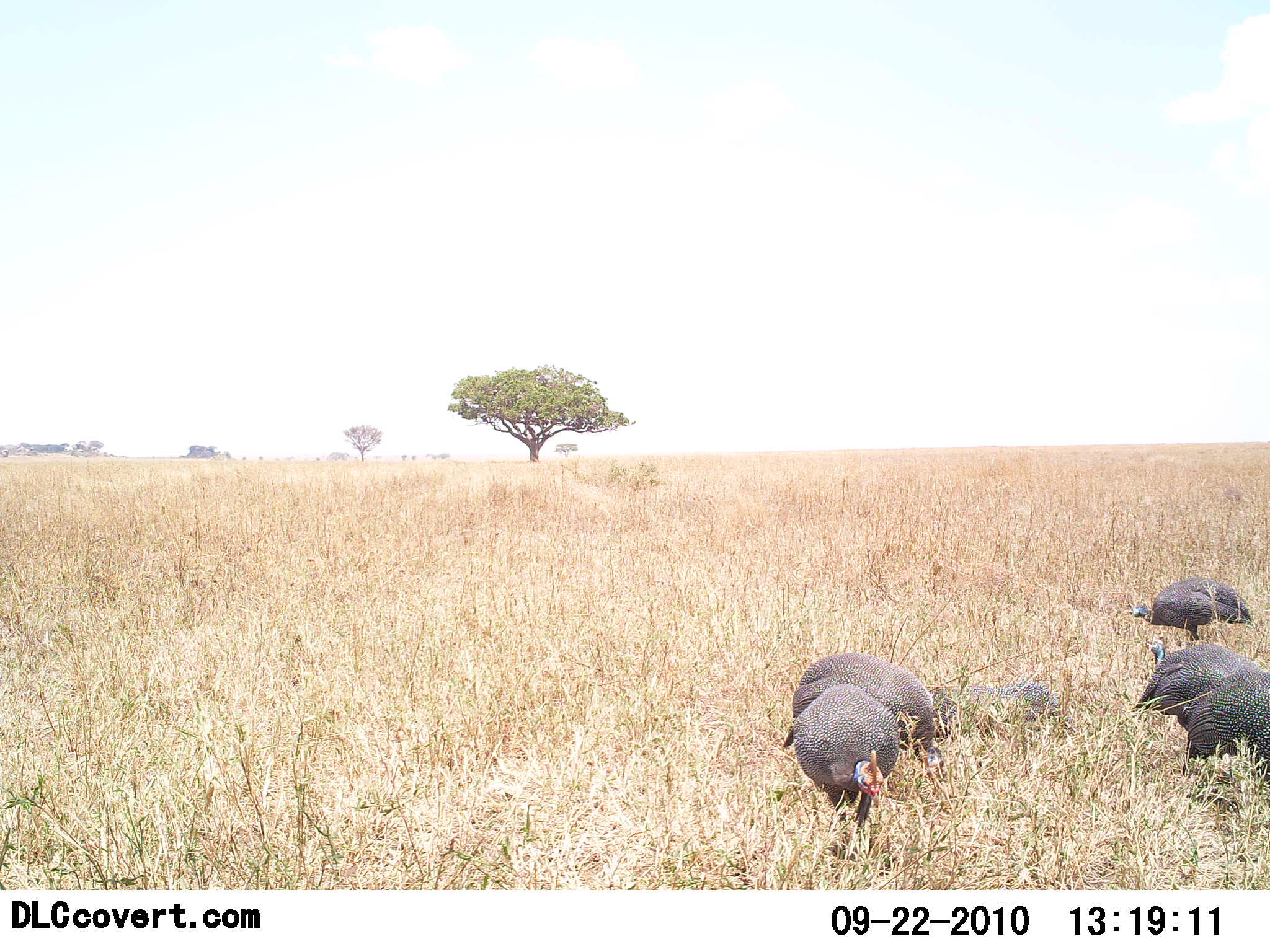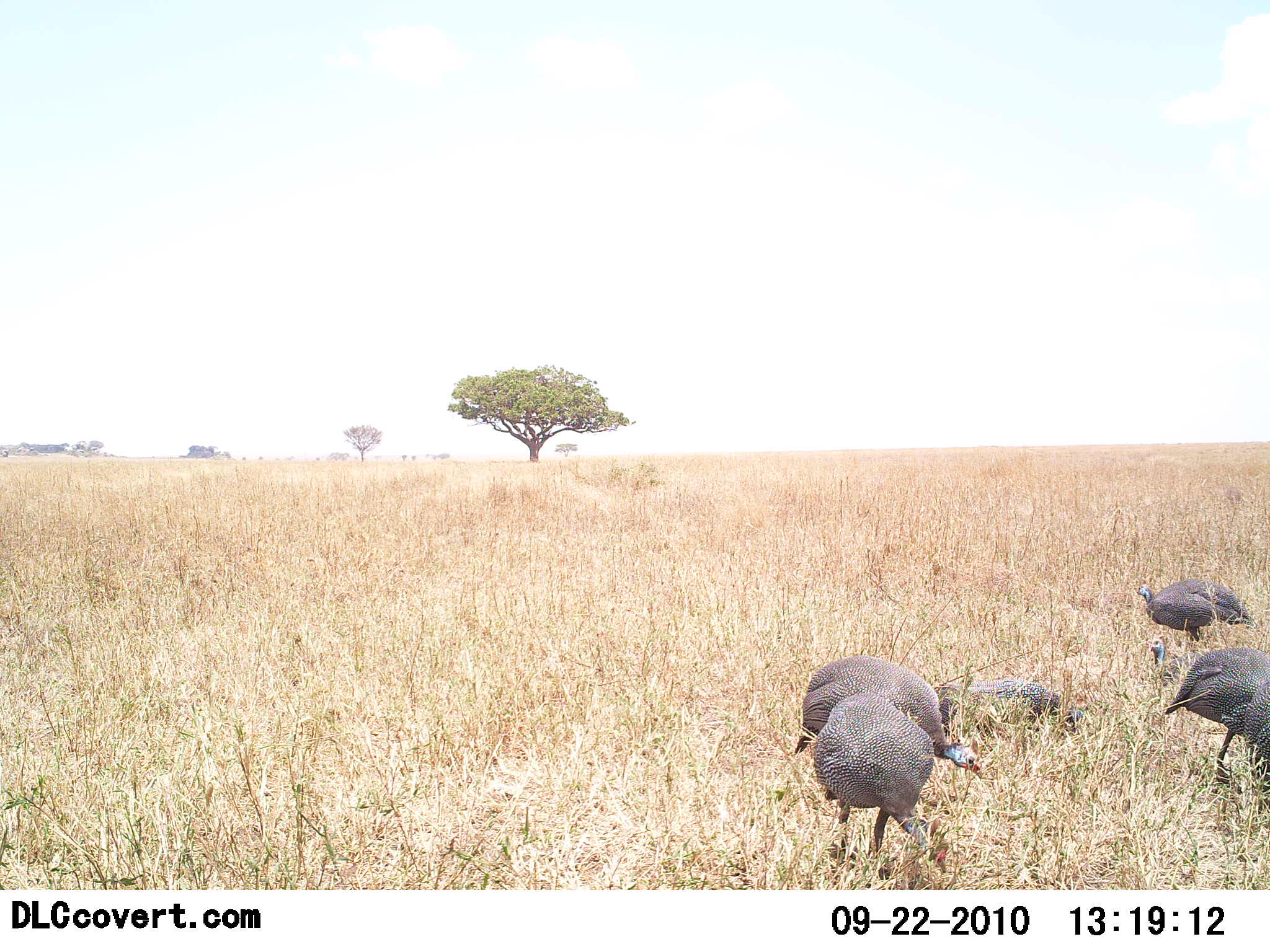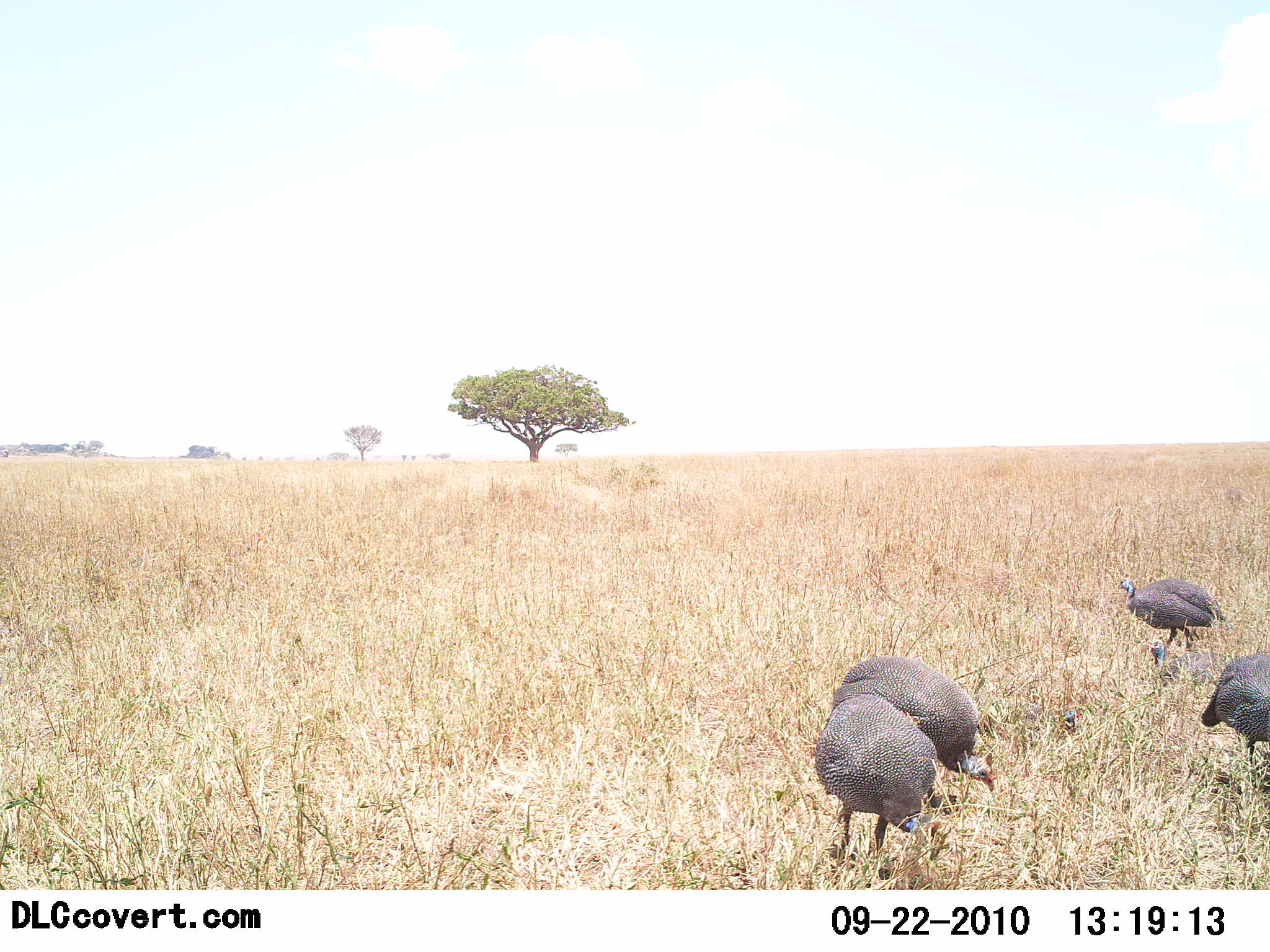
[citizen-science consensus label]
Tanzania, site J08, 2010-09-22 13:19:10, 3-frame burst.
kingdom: Animalia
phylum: Chordata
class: Aves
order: Galliformes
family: Numididae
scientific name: Numididae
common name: guinea fowl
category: guineafowl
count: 5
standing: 42%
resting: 25%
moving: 33%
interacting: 0%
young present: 0%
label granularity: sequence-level